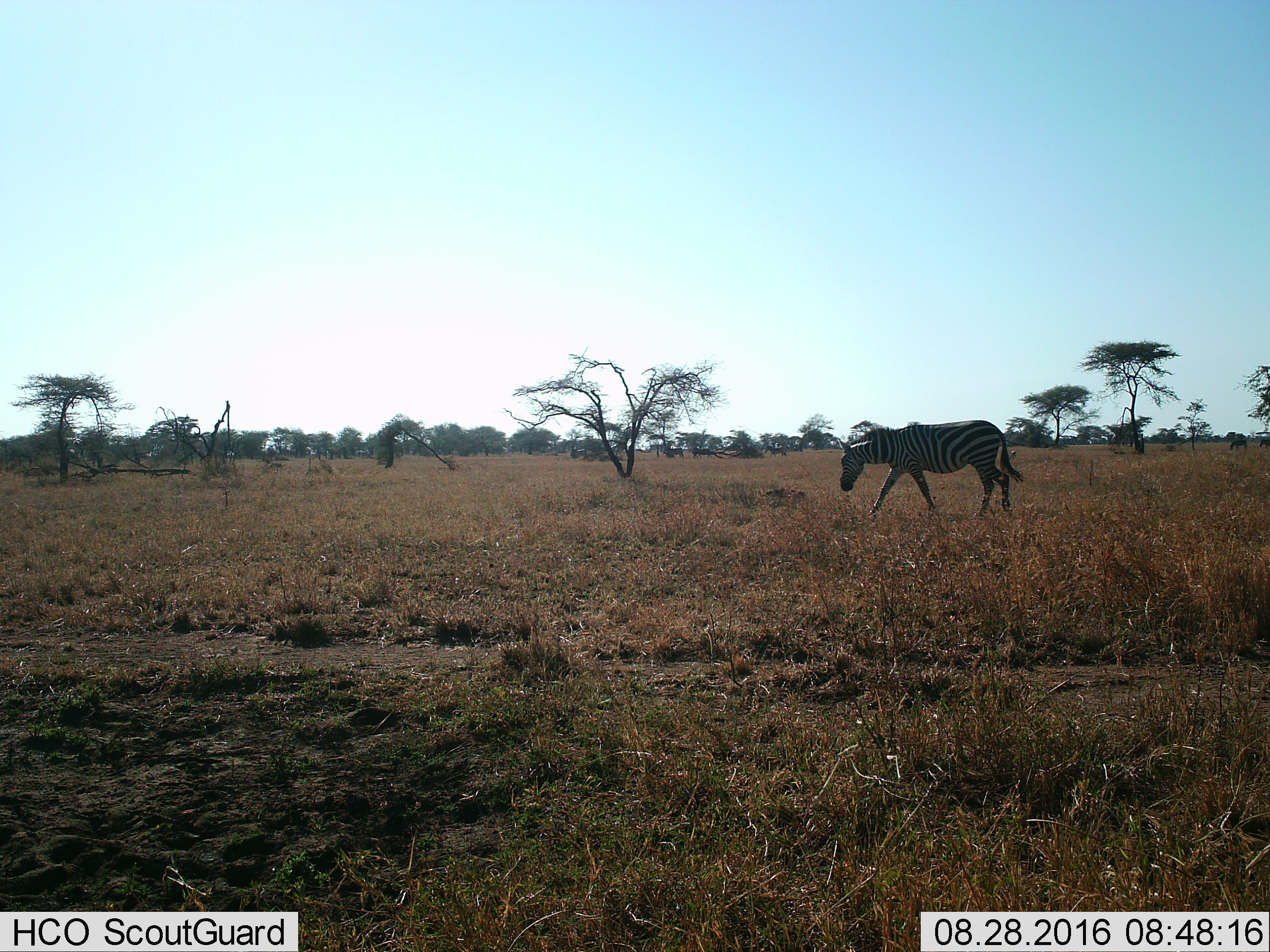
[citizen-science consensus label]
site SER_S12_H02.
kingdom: Animalia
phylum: Chordata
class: Mammalia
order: Perissodactyla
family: Equidae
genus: Equus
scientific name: Equus quagga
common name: plains zebra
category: zebraplains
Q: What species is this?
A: Zebraplains (plains zebra) (Equus quagga).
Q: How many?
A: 5.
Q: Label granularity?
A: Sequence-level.